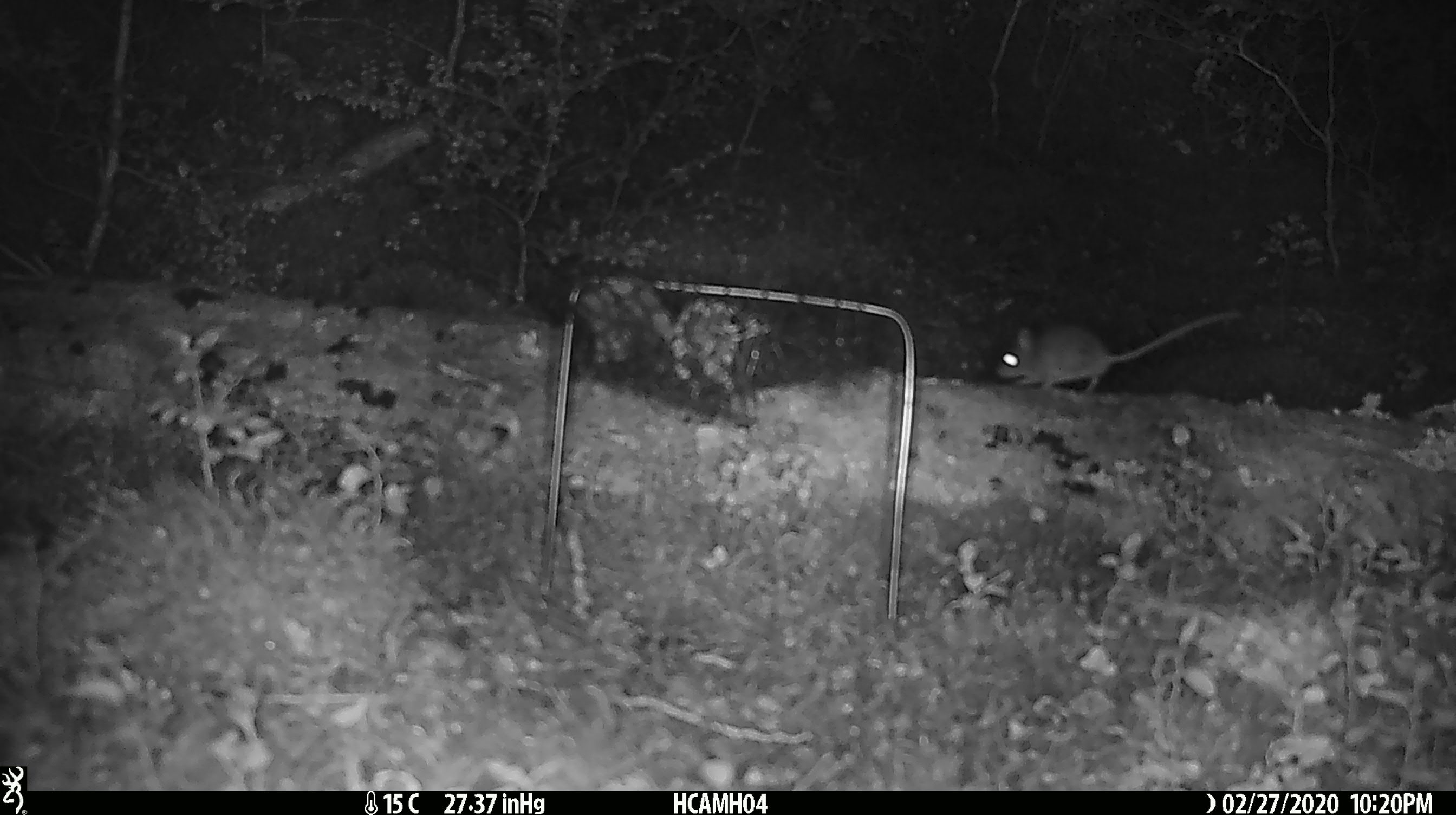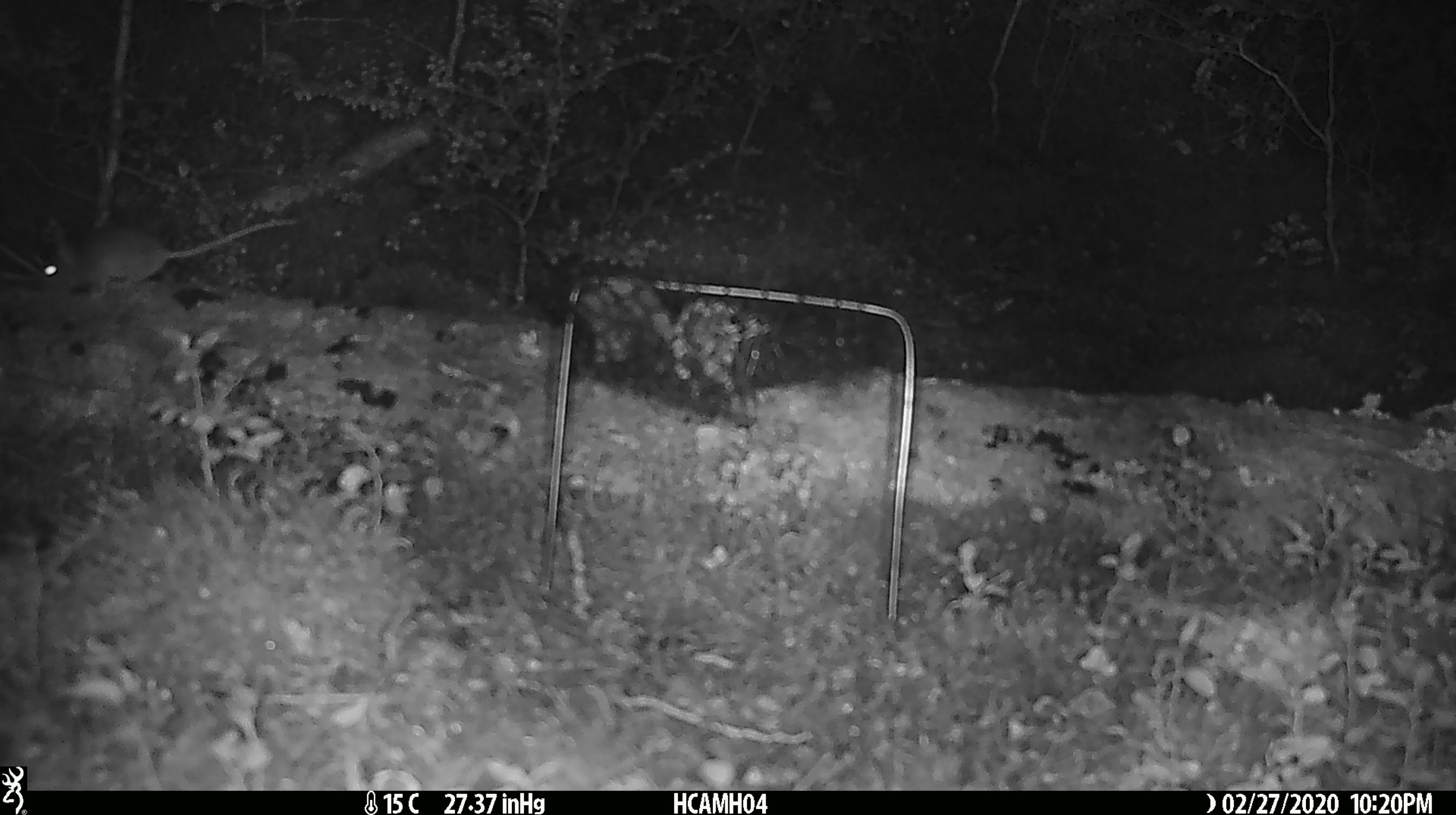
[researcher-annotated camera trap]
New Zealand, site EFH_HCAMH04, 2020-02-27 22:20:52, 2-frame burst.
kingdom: Animalia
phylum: Chordata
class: Mammalia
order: Rodentia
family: Muridae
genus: Mus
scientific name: Mus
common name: mouse